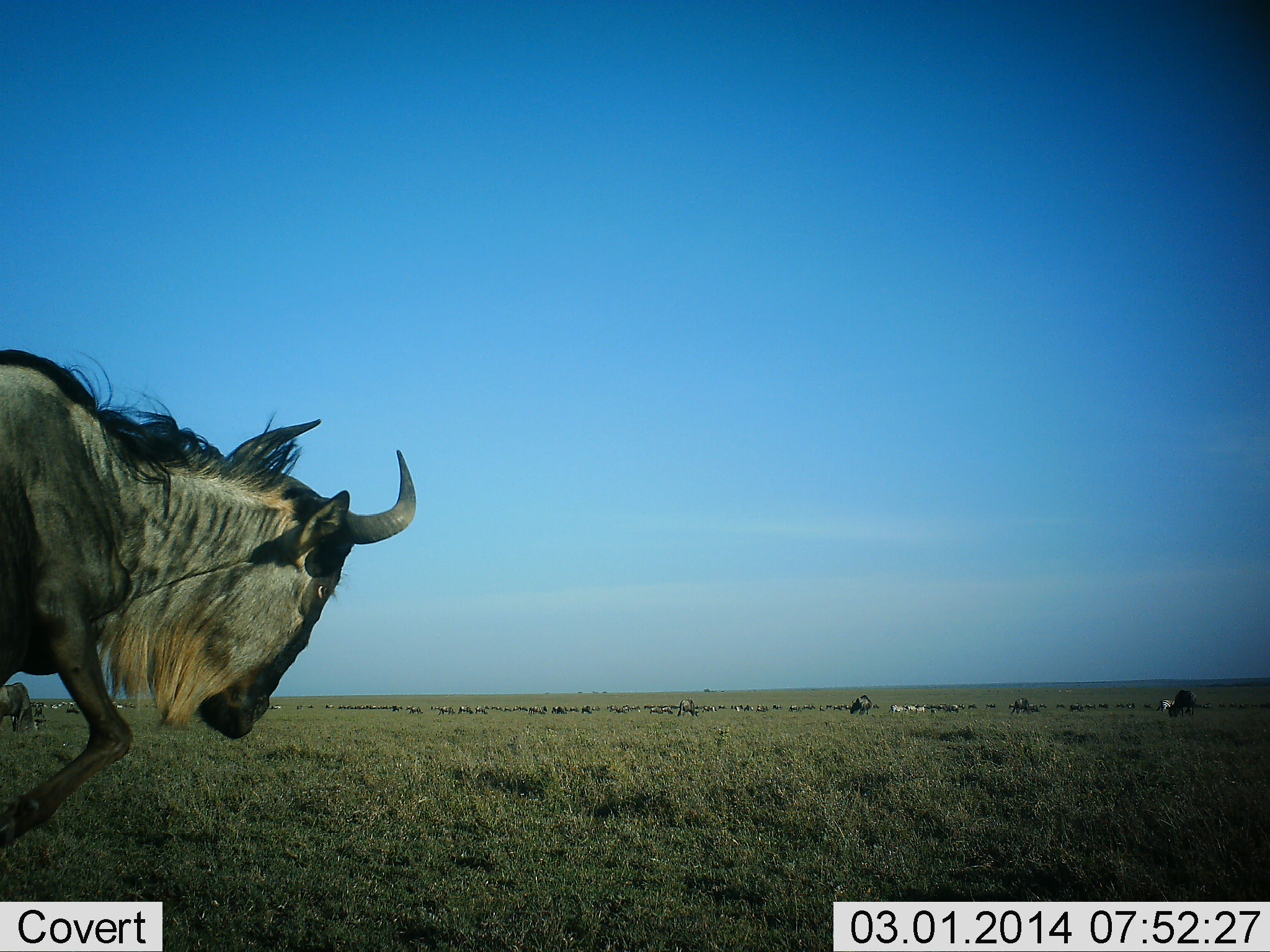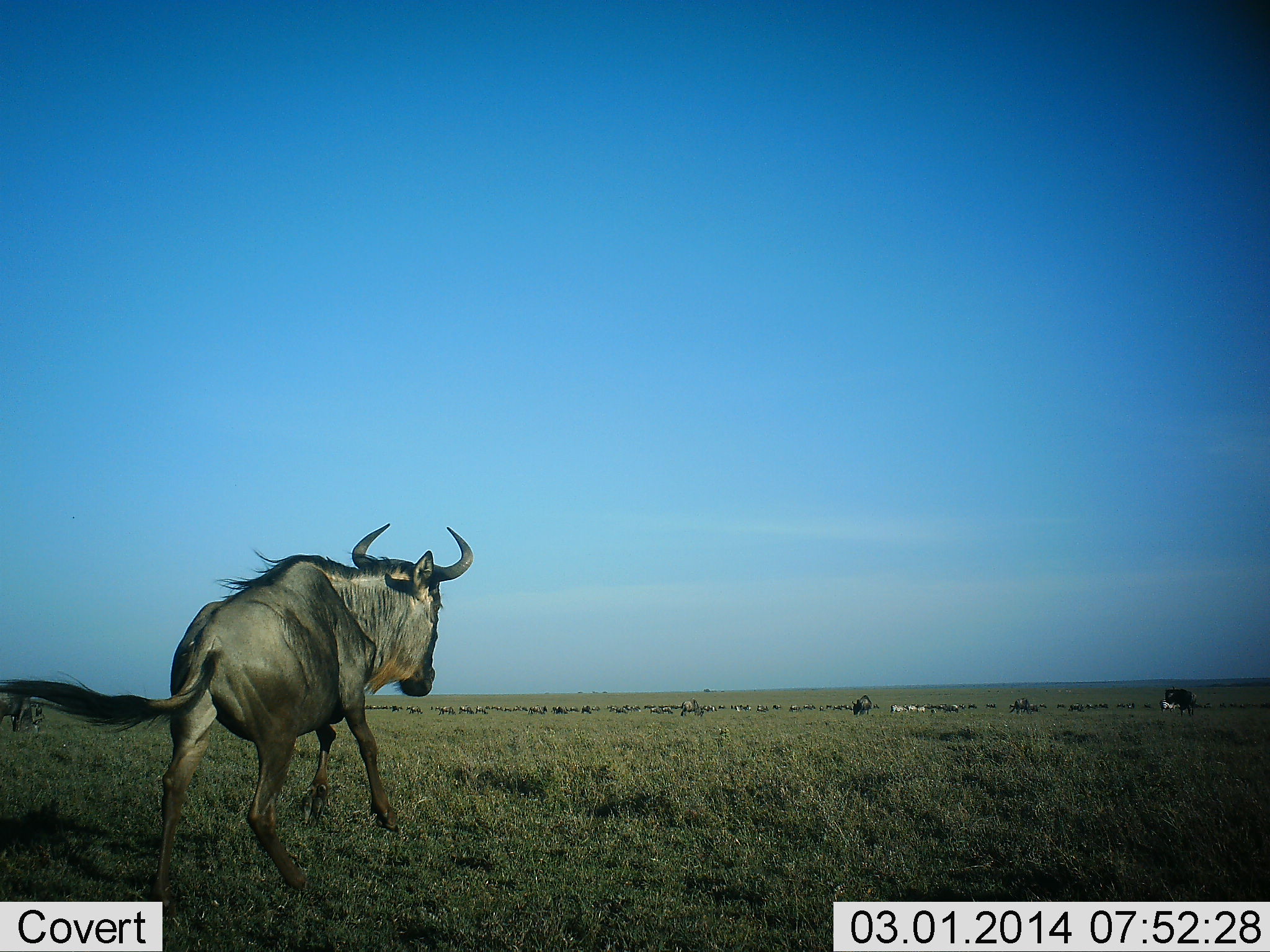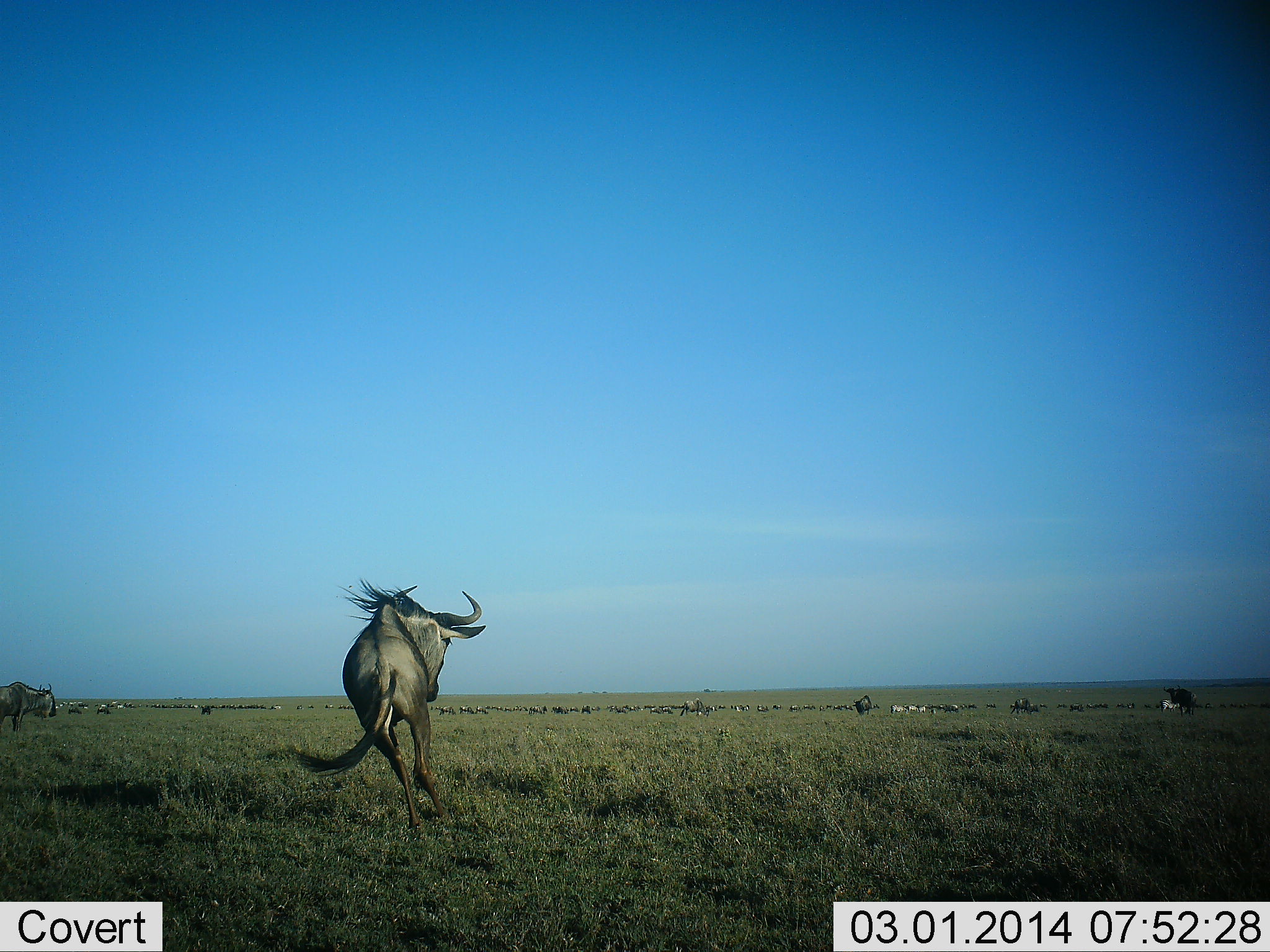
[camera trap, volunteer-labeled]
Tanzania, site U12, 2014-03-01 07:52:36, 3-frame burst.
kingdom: Animalia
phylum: Chordata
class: Mammalia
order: Artiodactyla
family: Bovidae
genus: Connochaetes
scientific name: Connochaetes taurinus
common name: blue wildebeest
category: wildebeest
Wildebeest (blue wildebeest) (Connochaetes taurinus), count 11-50. Behavior (volunteer vote fractions): standing 42%, resting 0%, moving 100%, interacting 0%. Young present (vote fraction): 0%. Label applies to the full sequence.